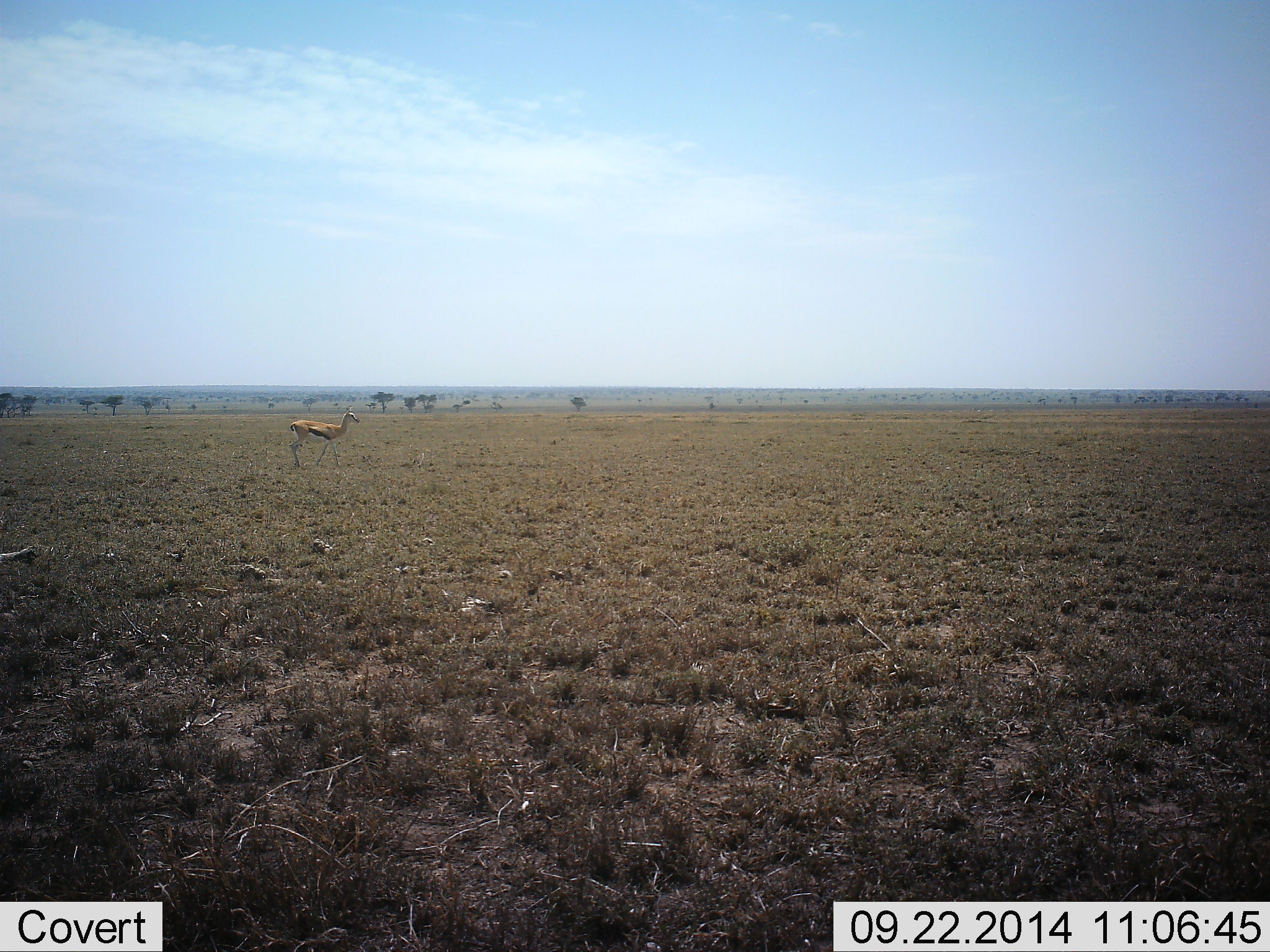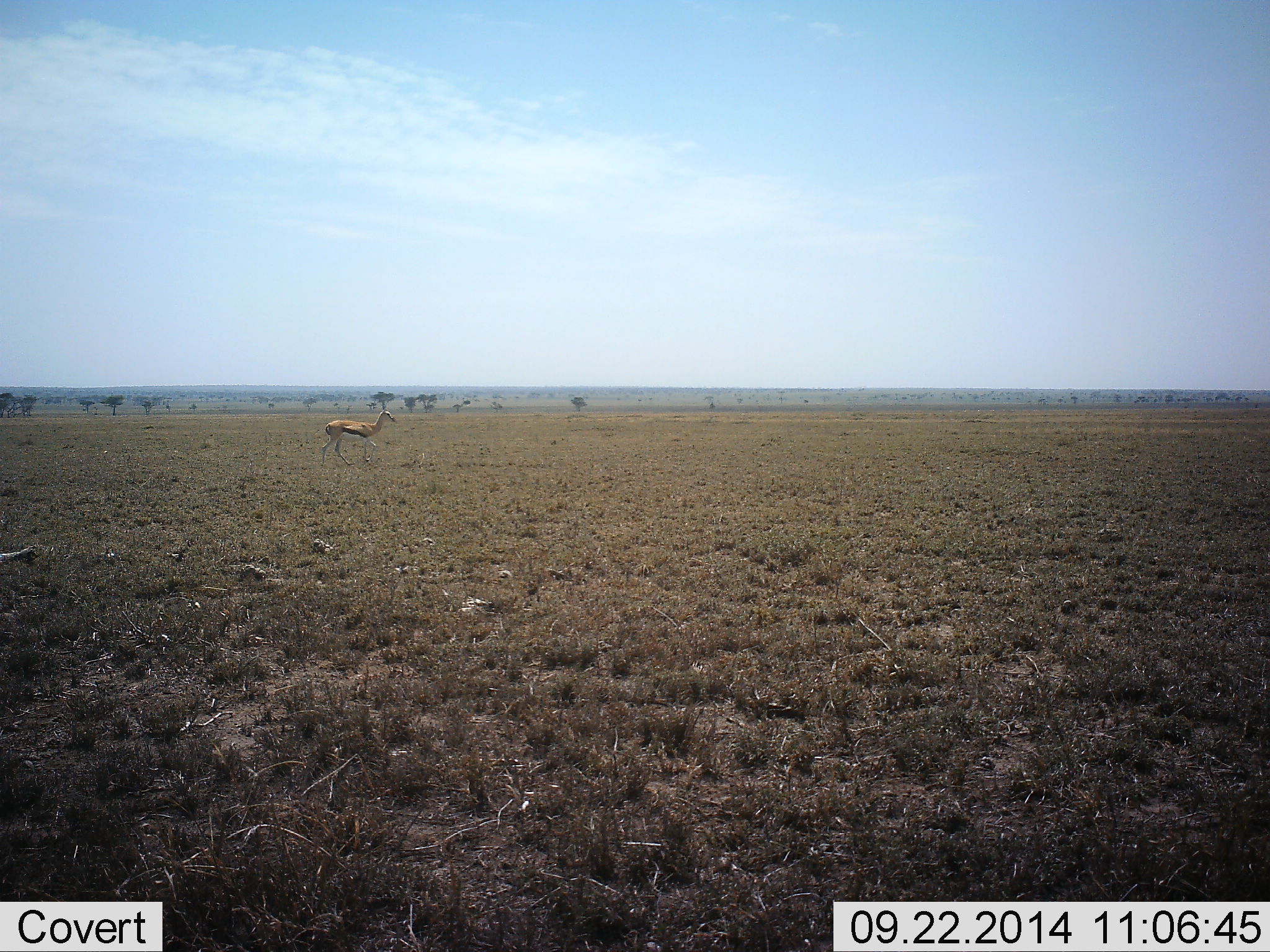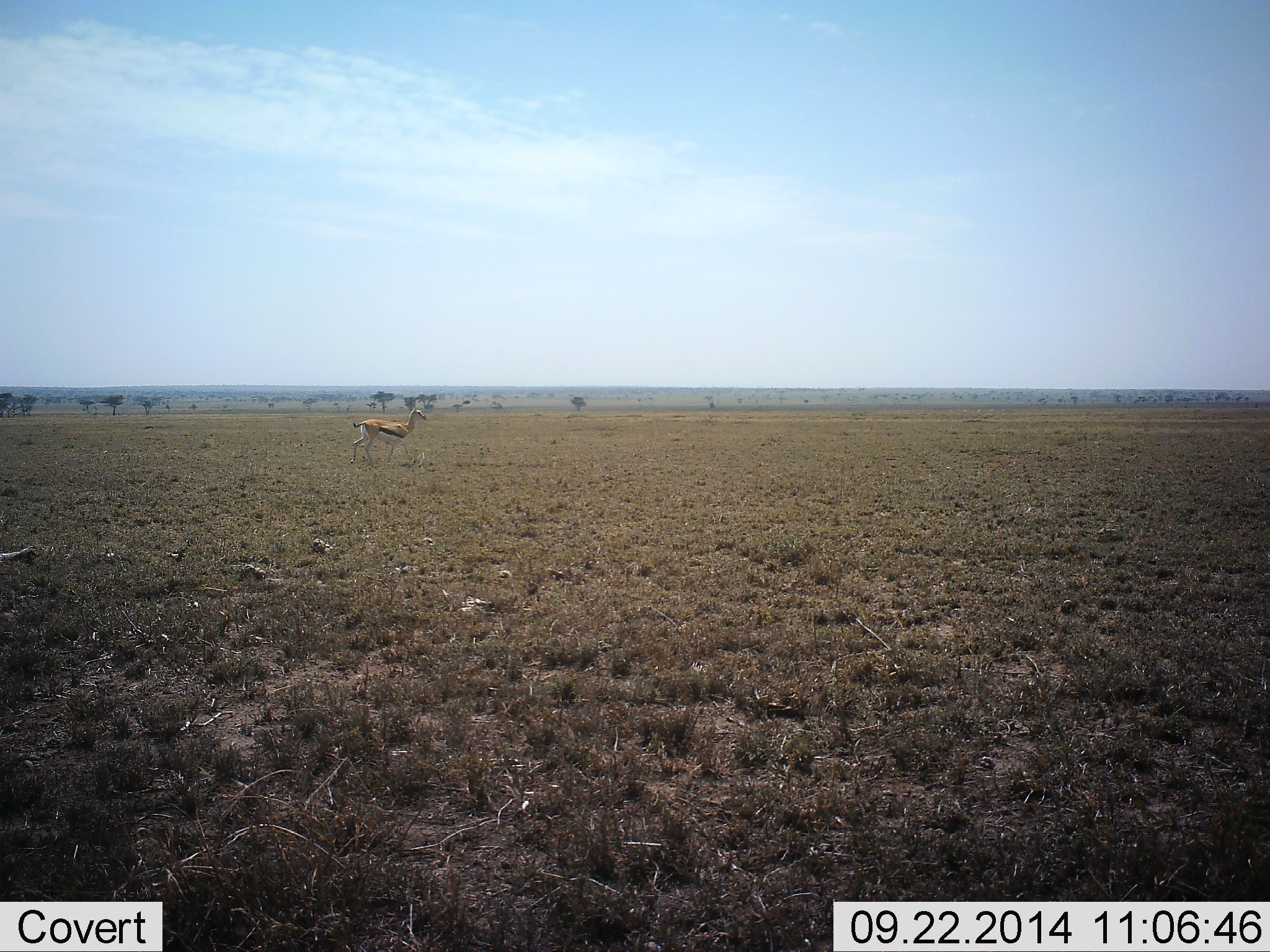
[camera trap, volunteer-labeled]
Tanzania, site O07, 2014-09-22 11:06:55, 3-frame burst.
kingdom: Animalia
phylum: Chordata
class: Mammalia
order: Artiodactyla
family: Bovidae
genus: Eudorcas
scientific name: Eudorcas thomsonii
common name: thomson's gazelle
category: gazellethomsons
Gazellethomsons (thomson's gazelle) (Eudorcas thomsonii), count 1. Behavior (volunteer vote fractions): standing 30%, resting 0%, moving 70%, interacting 0%. Young present (vote fraction): 0%. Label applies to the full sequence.